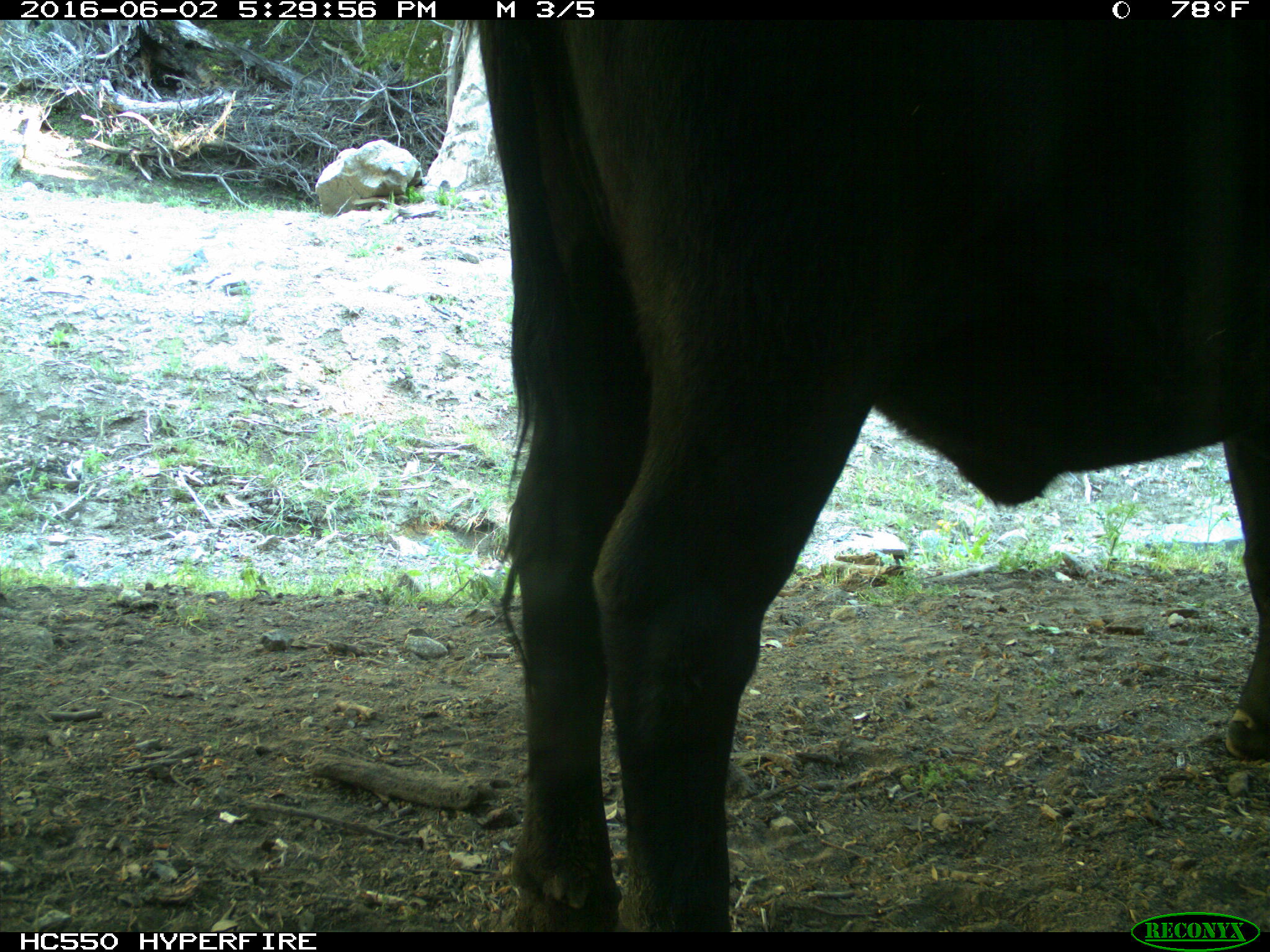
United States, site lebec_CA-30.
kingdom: Animalia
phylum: Chordata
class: Mammalia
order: Artiodactyla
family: Bovidae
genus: Bos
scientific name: Bos taurus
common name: domestic cow